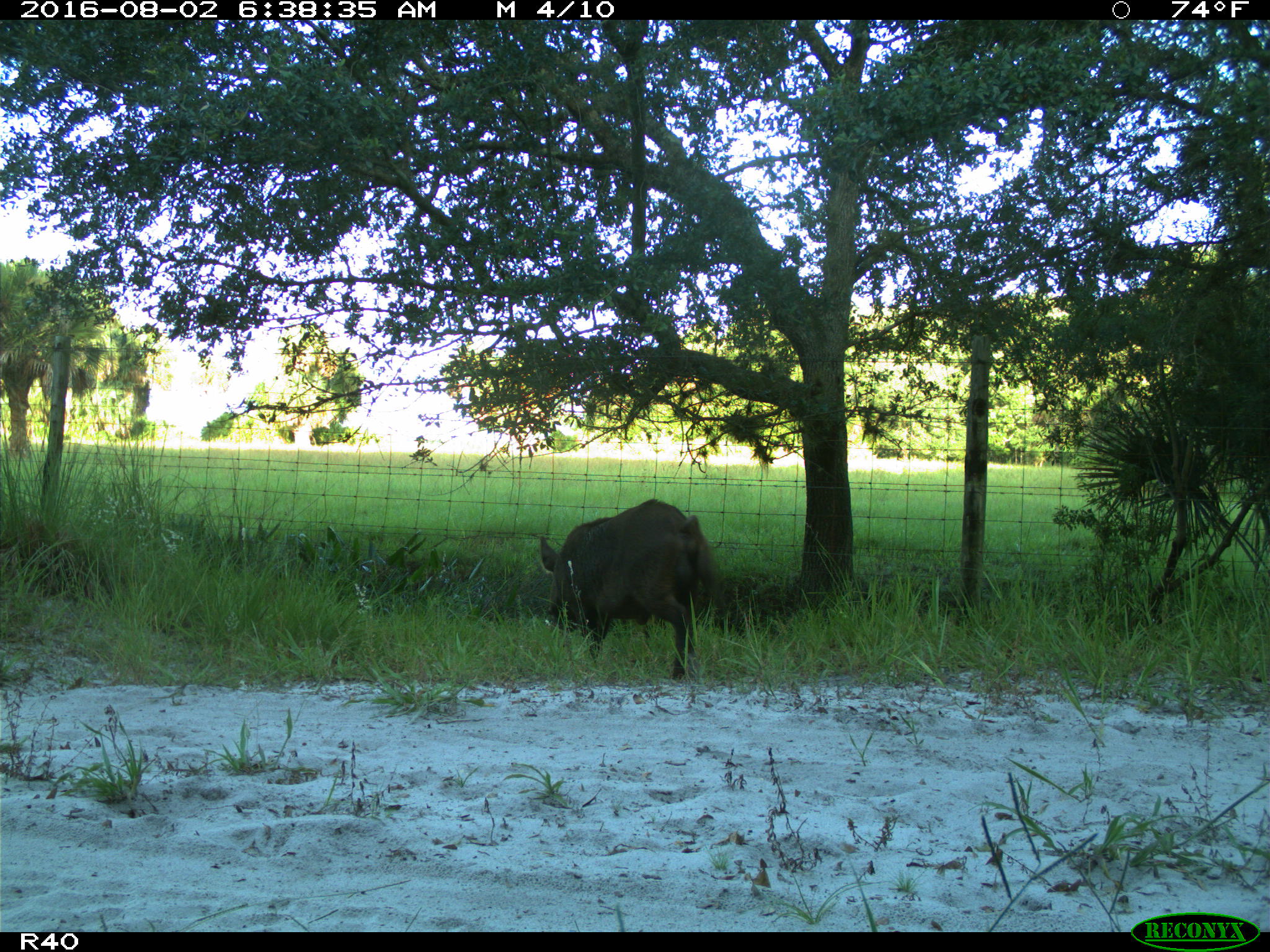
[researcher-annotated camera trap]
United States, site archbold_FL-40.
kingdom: Animalia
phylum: Chordata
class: Mammalia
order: Artiodactyla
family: Suidae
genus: Sus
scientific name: Sus scrofa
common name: wild boar